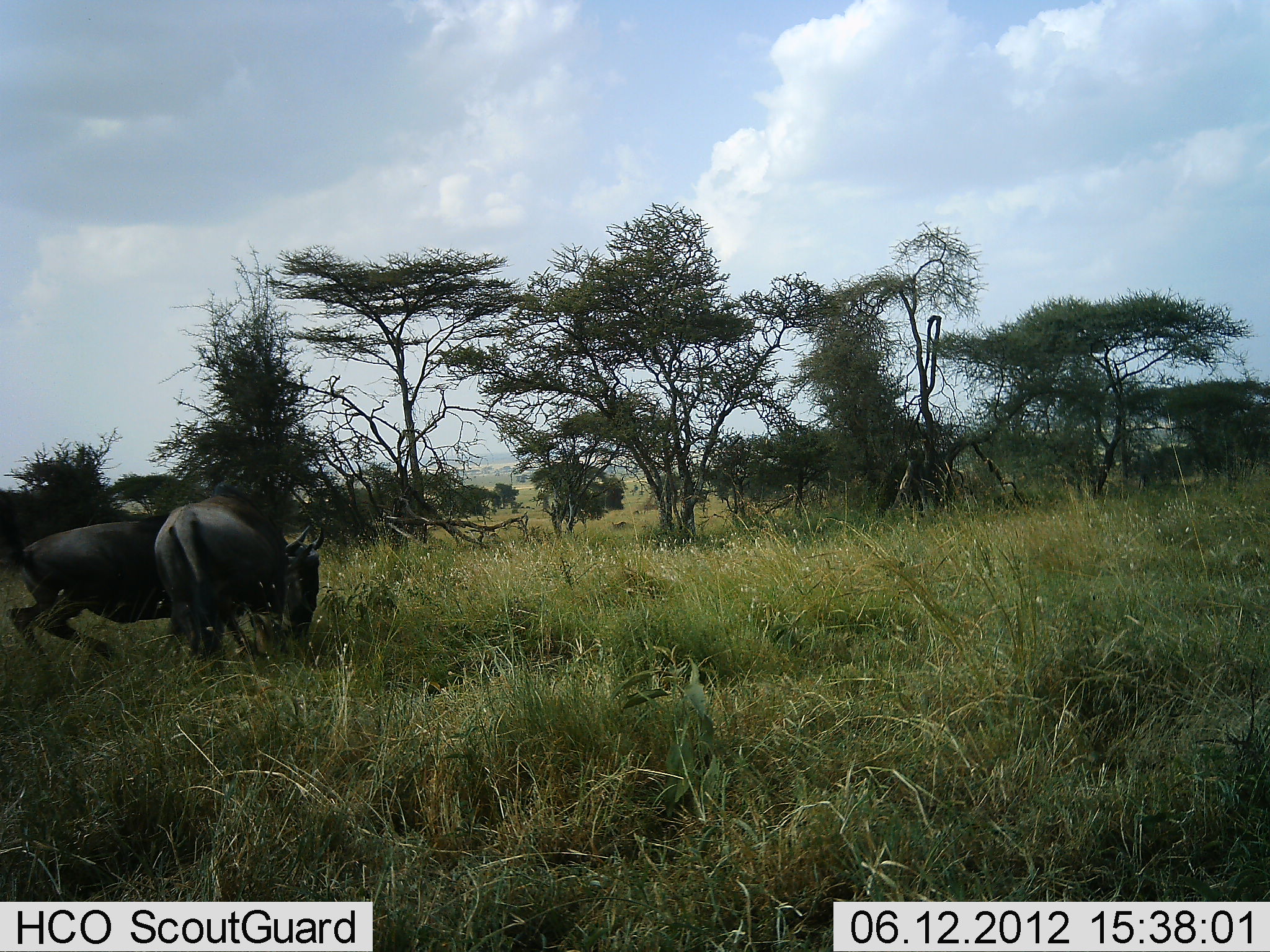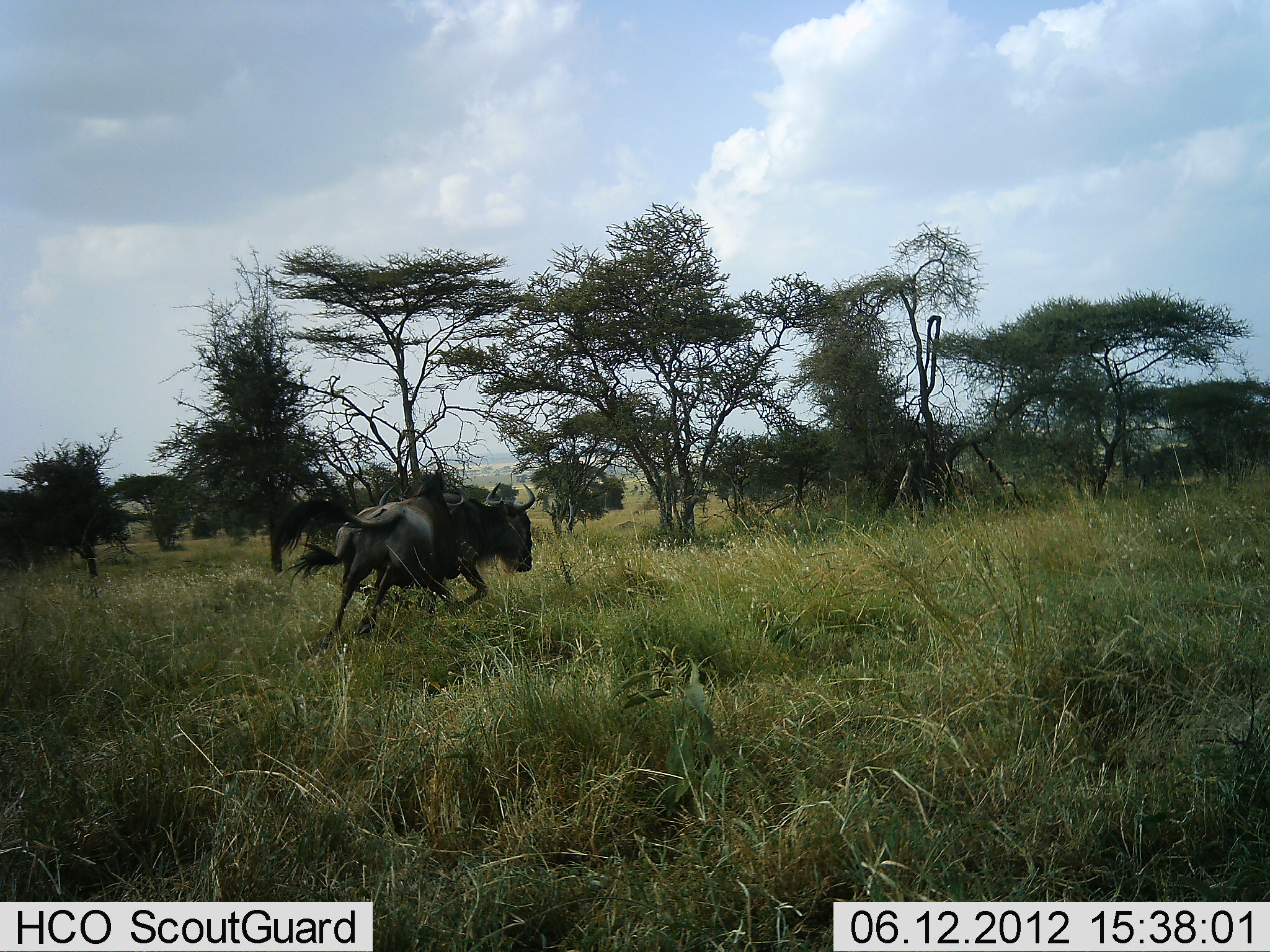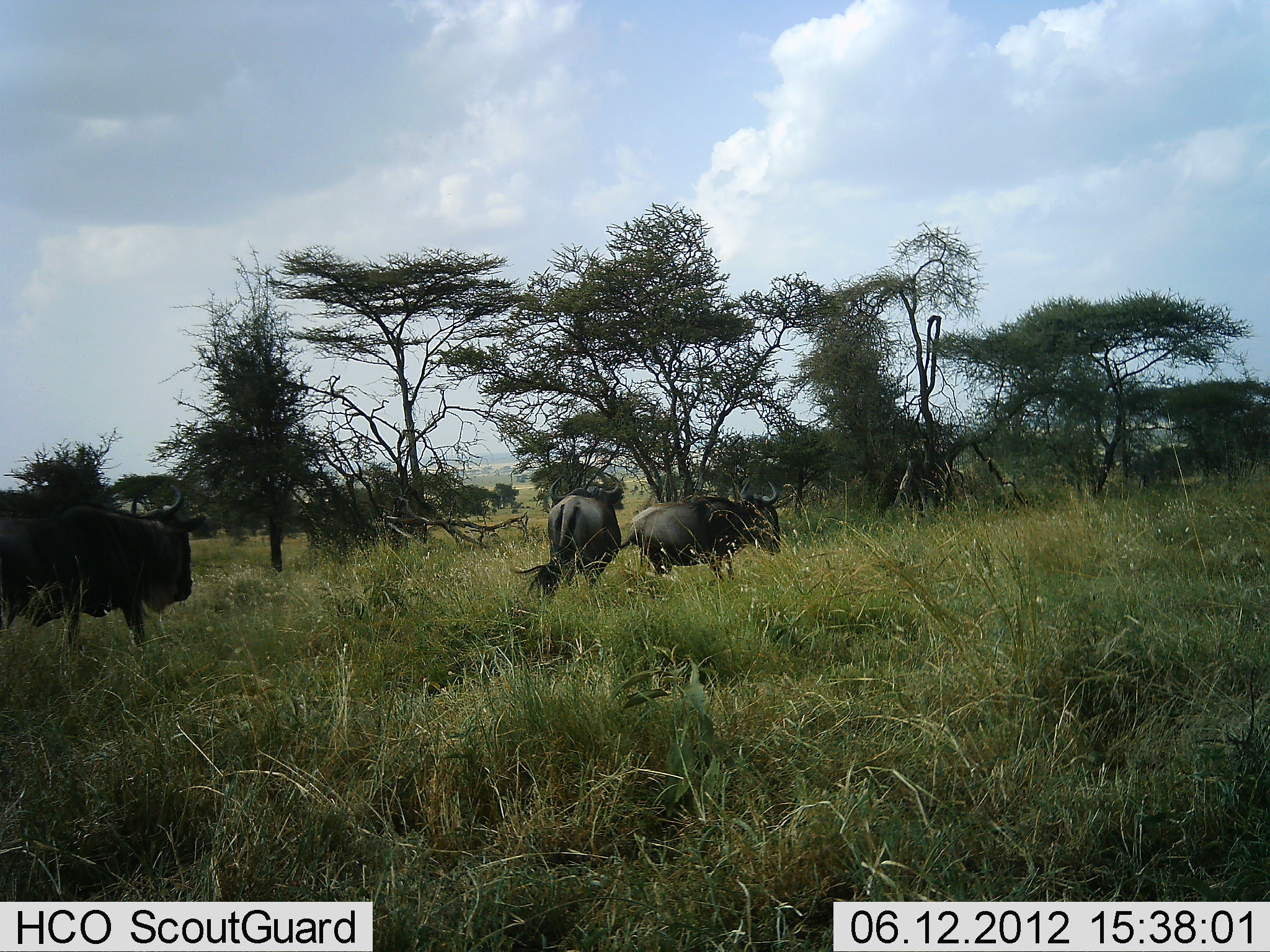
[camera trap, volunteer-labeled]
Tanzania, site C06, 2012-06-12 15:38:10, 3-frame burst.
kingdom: Animalia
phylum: Chordata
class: Mammalia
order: Artiodactyla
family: Bovidae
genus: Connochaetes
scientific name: Connochaetes taurinus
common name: blue wildebeest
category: wildebeest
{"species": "wildebeest (blue wildebeest) (Connochaetes taurinus)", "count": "3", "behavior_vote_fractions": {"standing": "9%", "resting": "0%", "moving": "82%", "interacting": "36%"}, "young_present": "0%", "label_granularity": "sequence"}